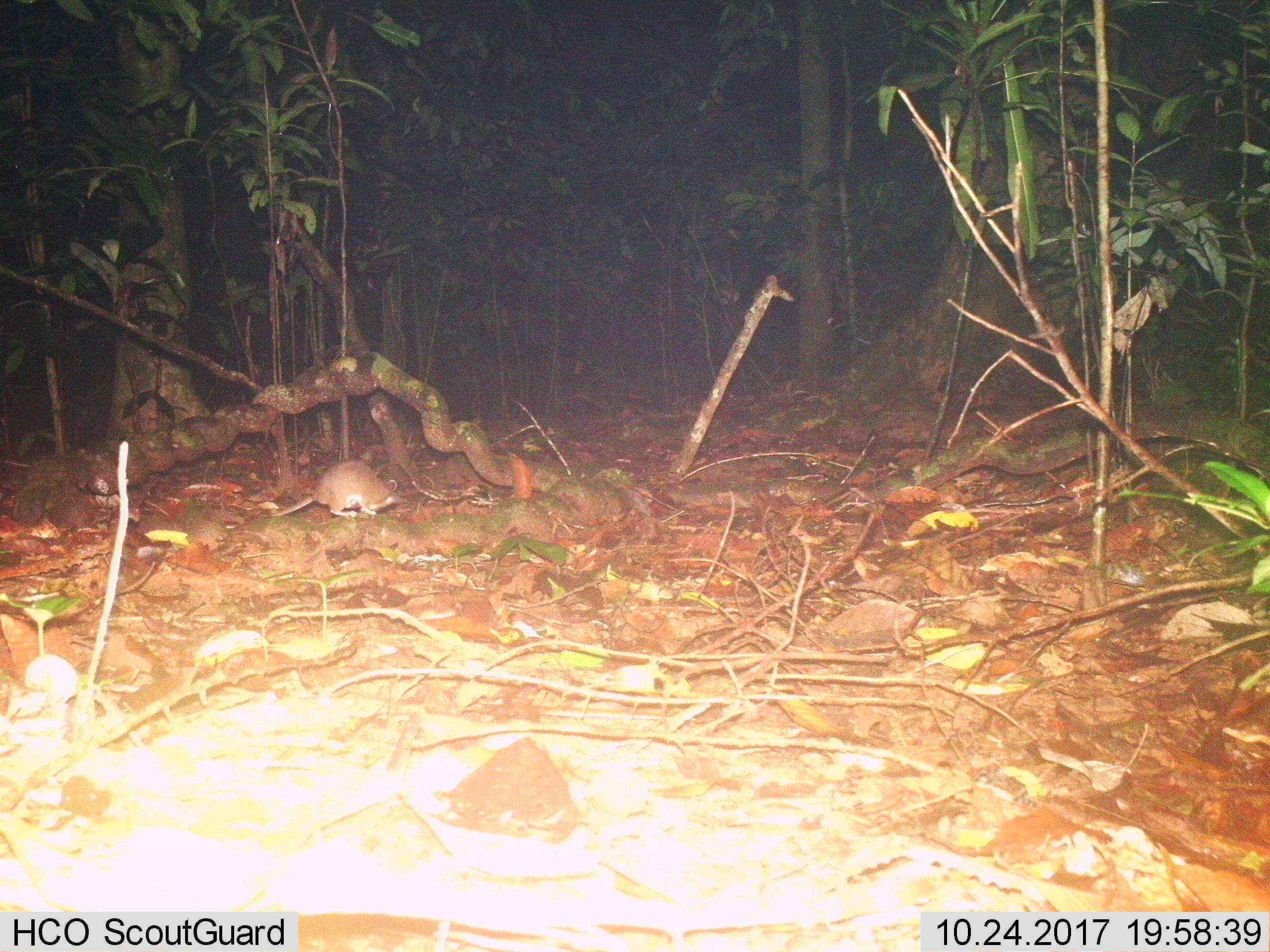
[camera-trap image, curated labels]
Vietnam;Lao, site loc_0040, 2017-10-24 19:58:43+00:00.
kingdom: Animalia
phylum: Chordata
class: Mammalia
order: Rodentia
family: Muridae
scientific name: Muridae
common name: old-world mice and rats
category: unidentified murid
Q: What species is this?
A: Unidentified murid (old-world mice and rats) (Muridae).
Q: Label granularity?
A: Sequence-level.